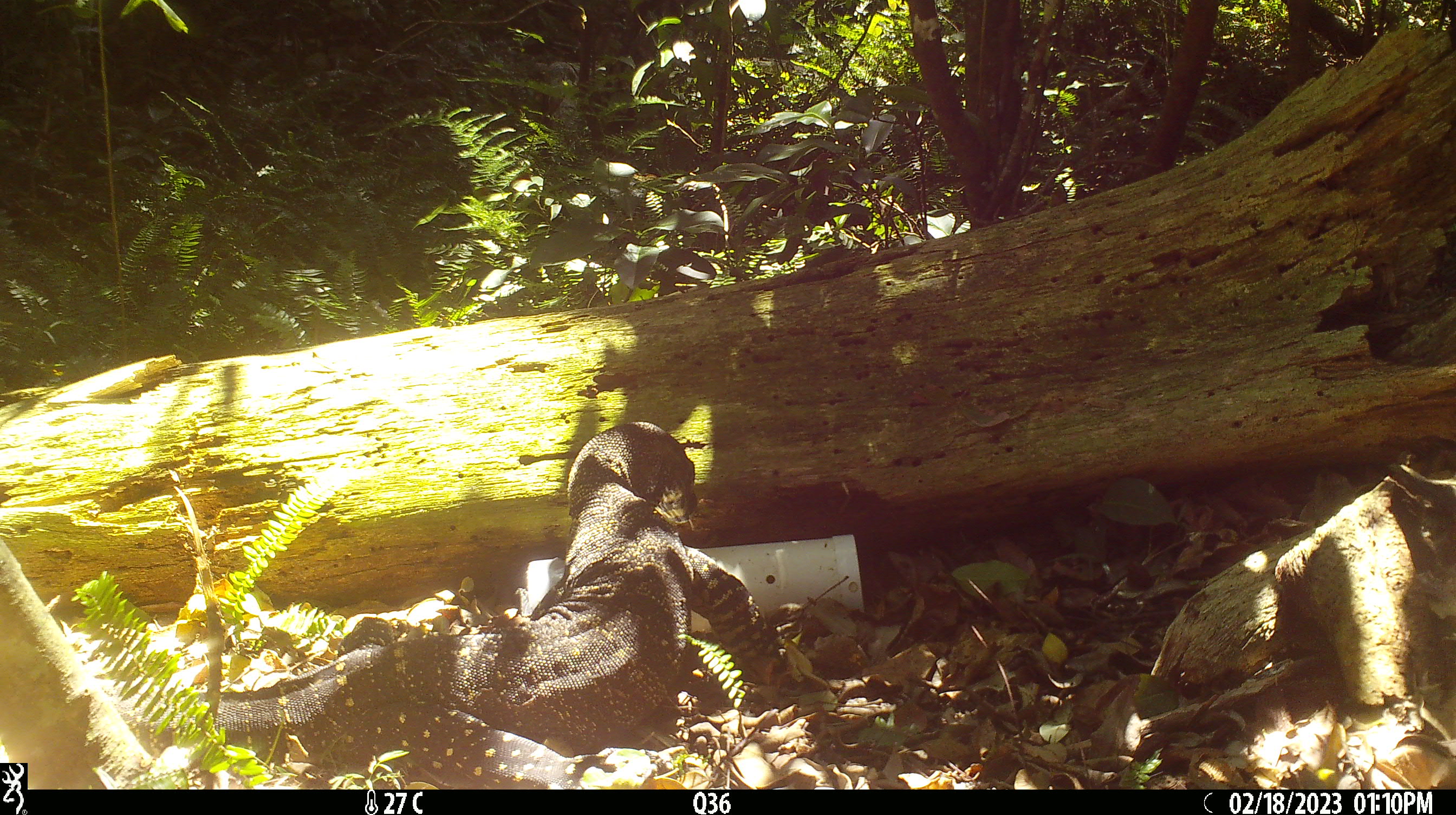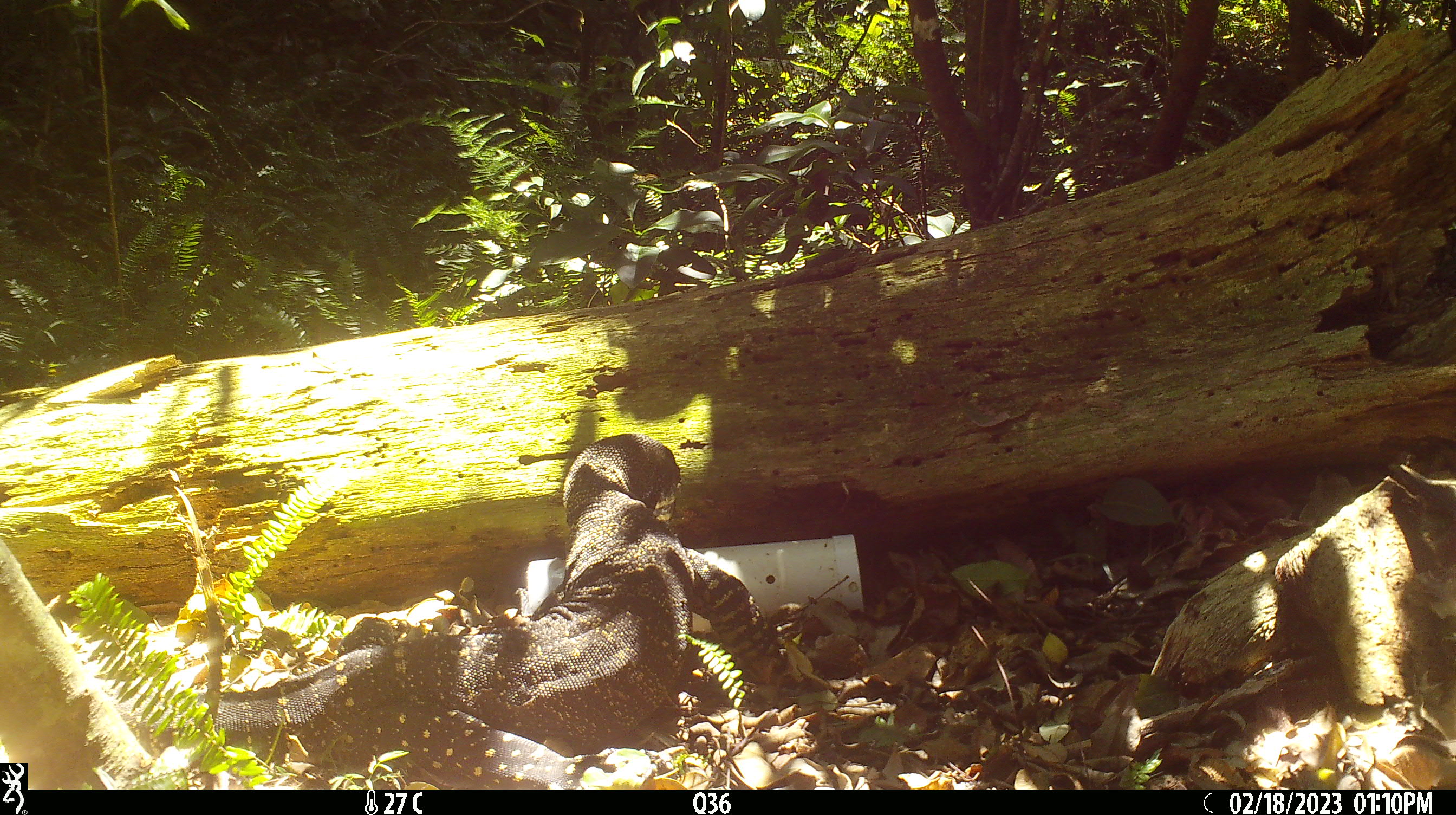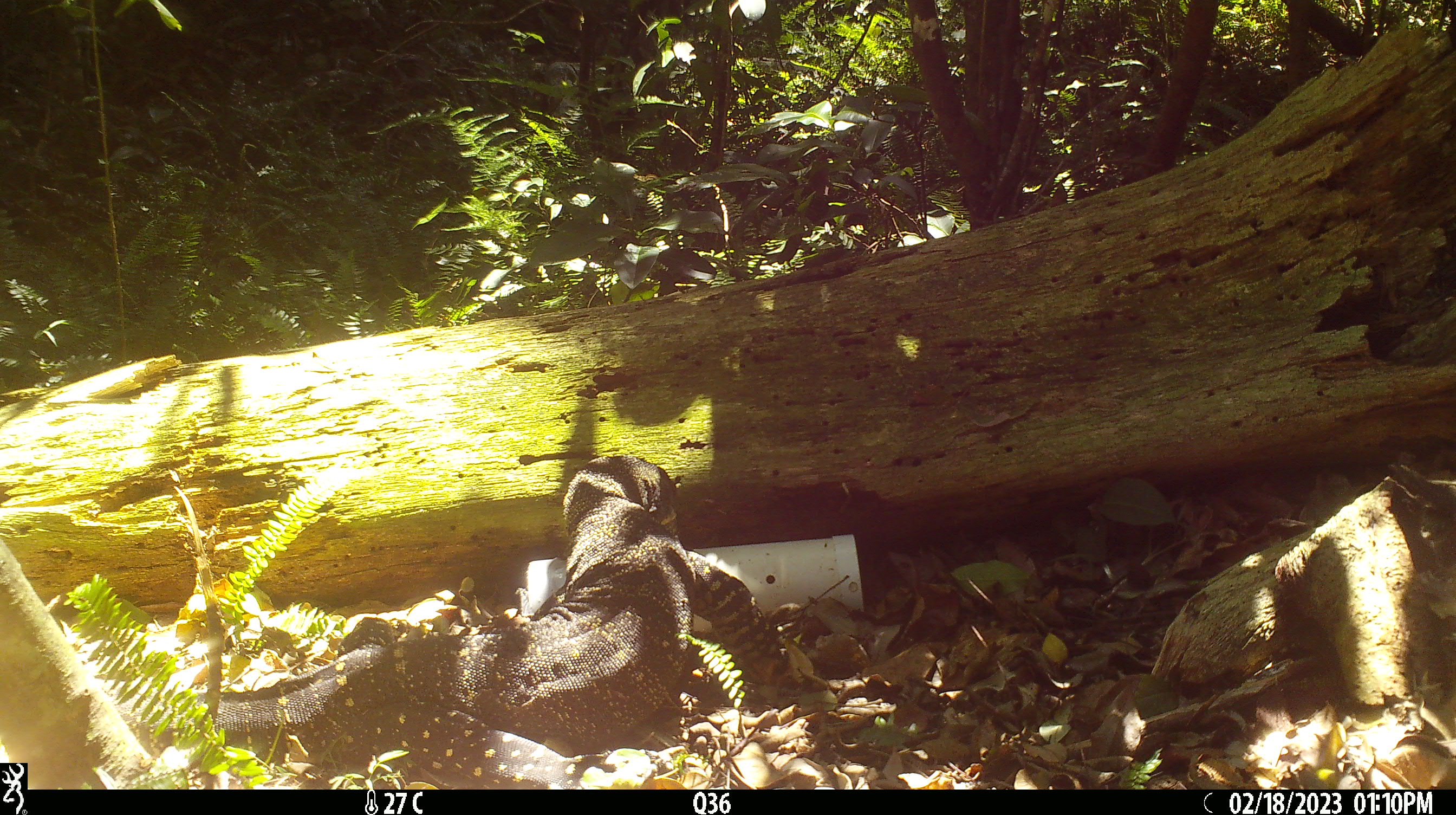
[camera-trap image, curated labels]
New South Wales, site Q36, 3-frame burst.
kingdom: Animalia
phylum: Chordata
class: Reptilia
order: Squamata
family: Varanidae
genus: Varanus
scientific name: Varanus varius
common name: lace monitor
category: goanna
Goanna (lace monitor) (Varanus varius).